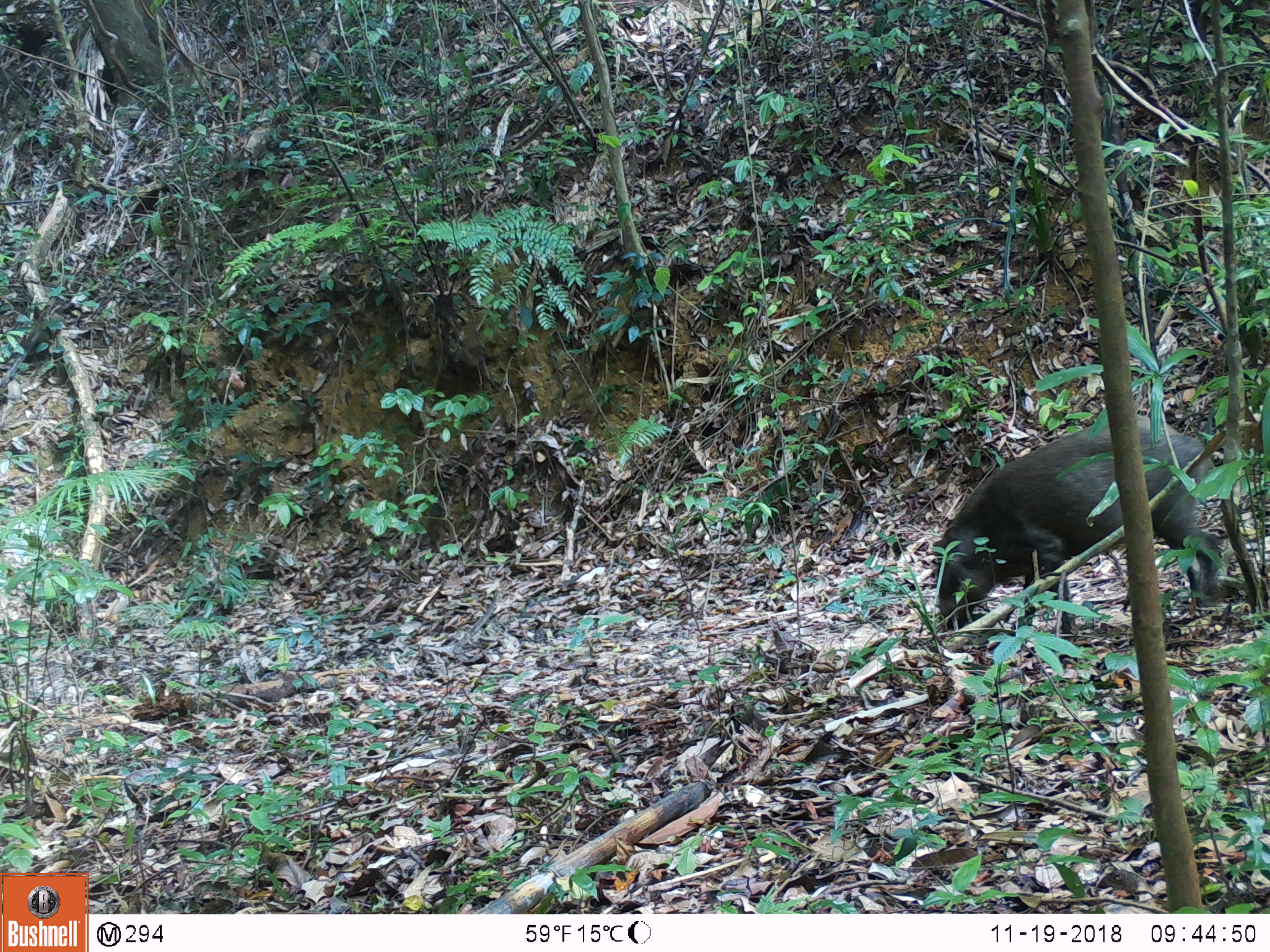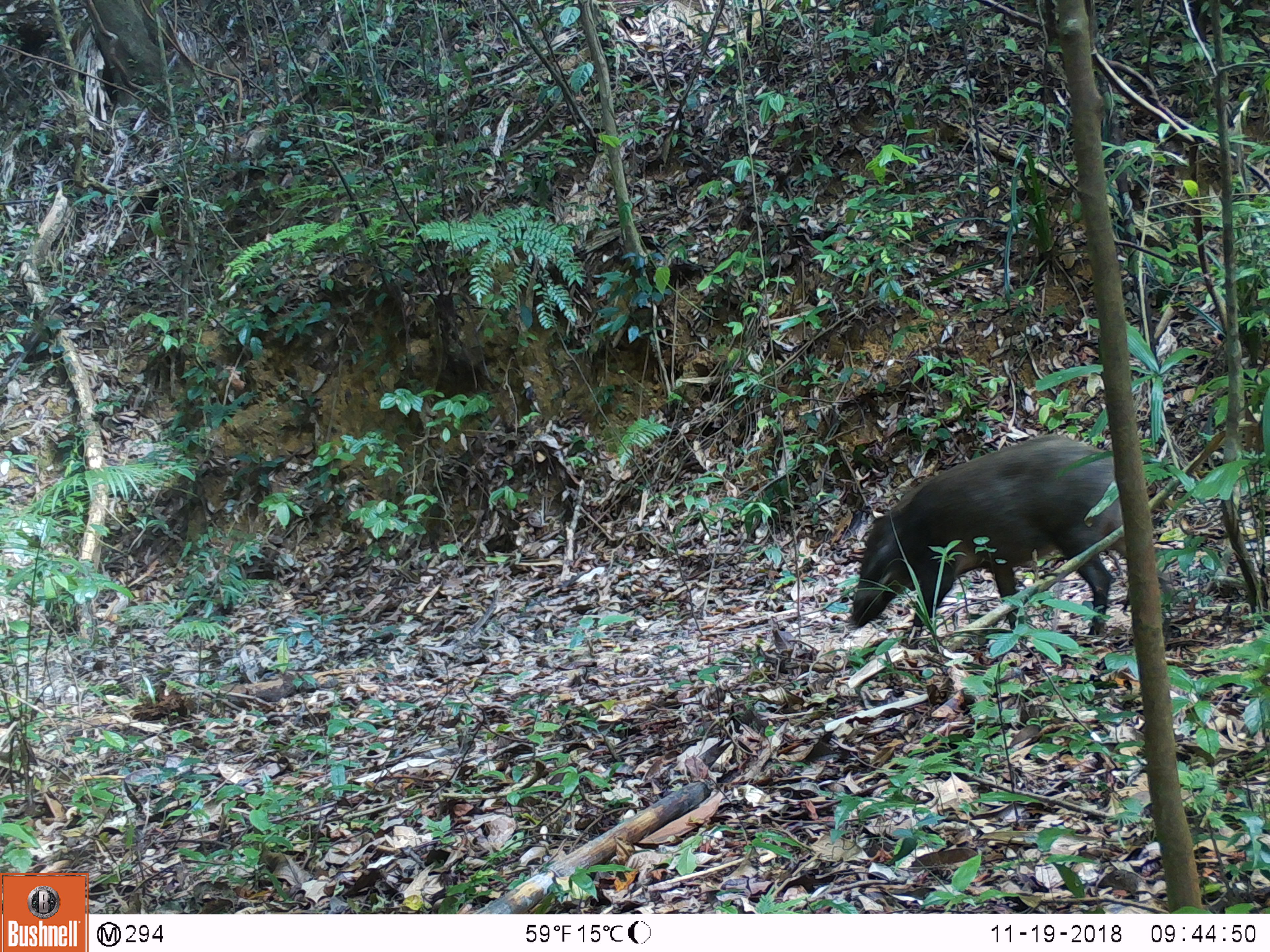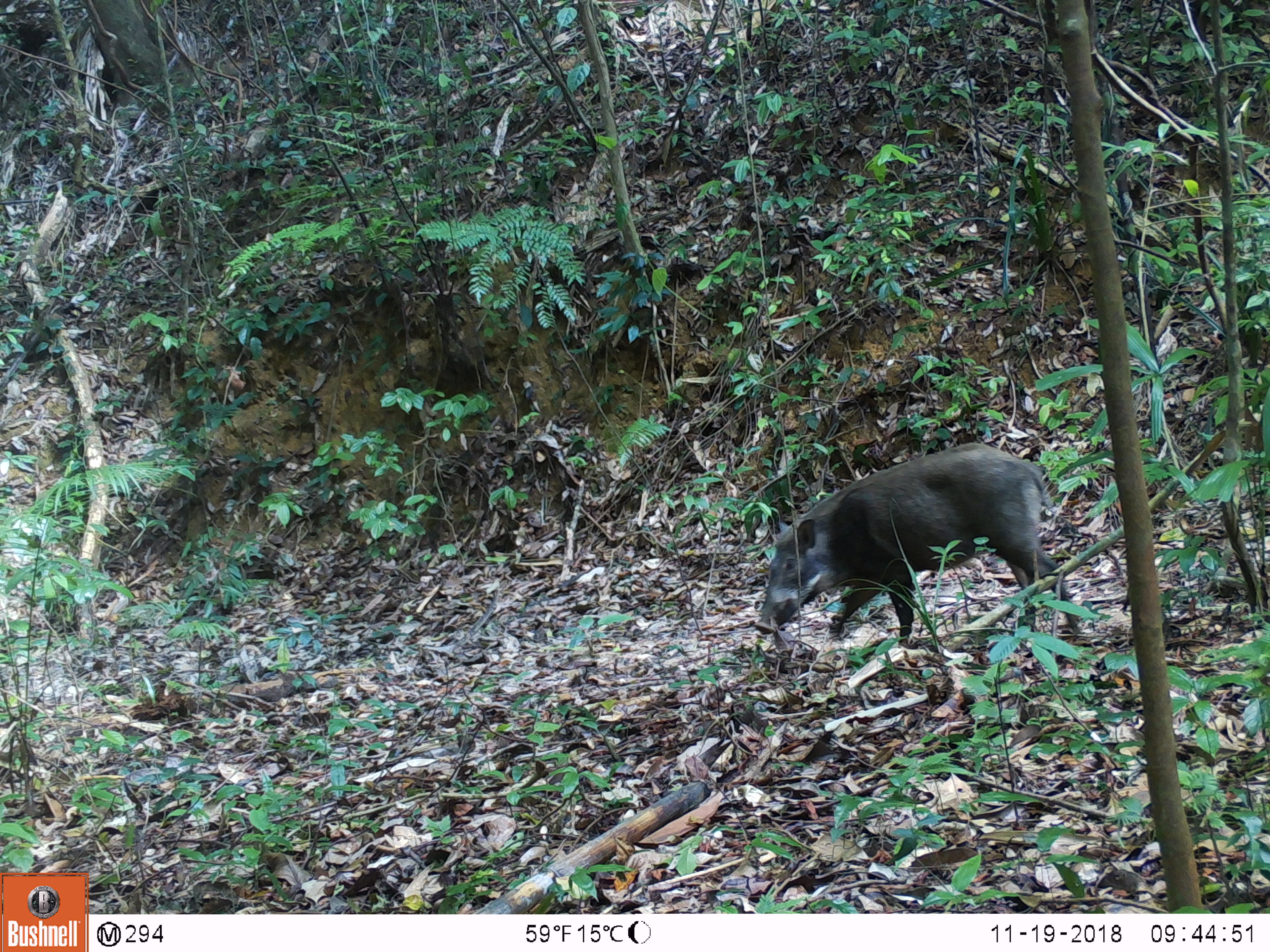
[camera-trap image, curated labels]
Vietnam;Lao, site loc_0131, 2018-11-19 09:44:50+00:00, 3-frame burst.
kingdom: Animalia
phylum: Chordata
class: Mammalia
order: Artiodactyla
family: Suidae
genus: Sus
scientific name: Sus scrofa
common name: eurasian wild pig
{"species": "eurasian wild pig (Sus scrofa)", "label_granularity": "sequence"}